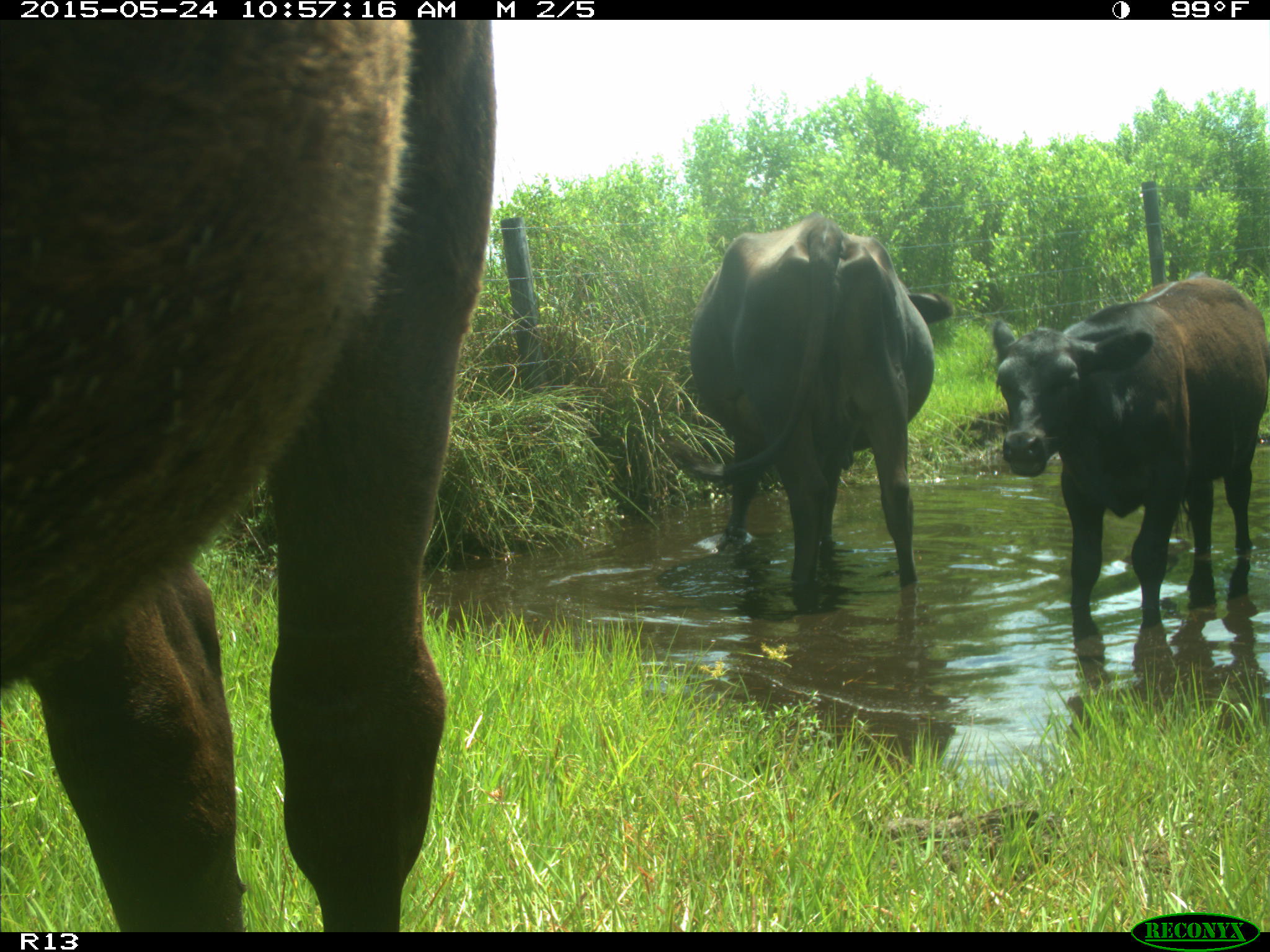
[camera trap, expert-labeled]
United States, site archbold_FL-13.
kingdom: Animalia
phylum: Chordata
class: Mammalia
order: Artiodactyla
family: Bovidae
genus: Bos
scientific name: Bos taurus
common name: domestic cow